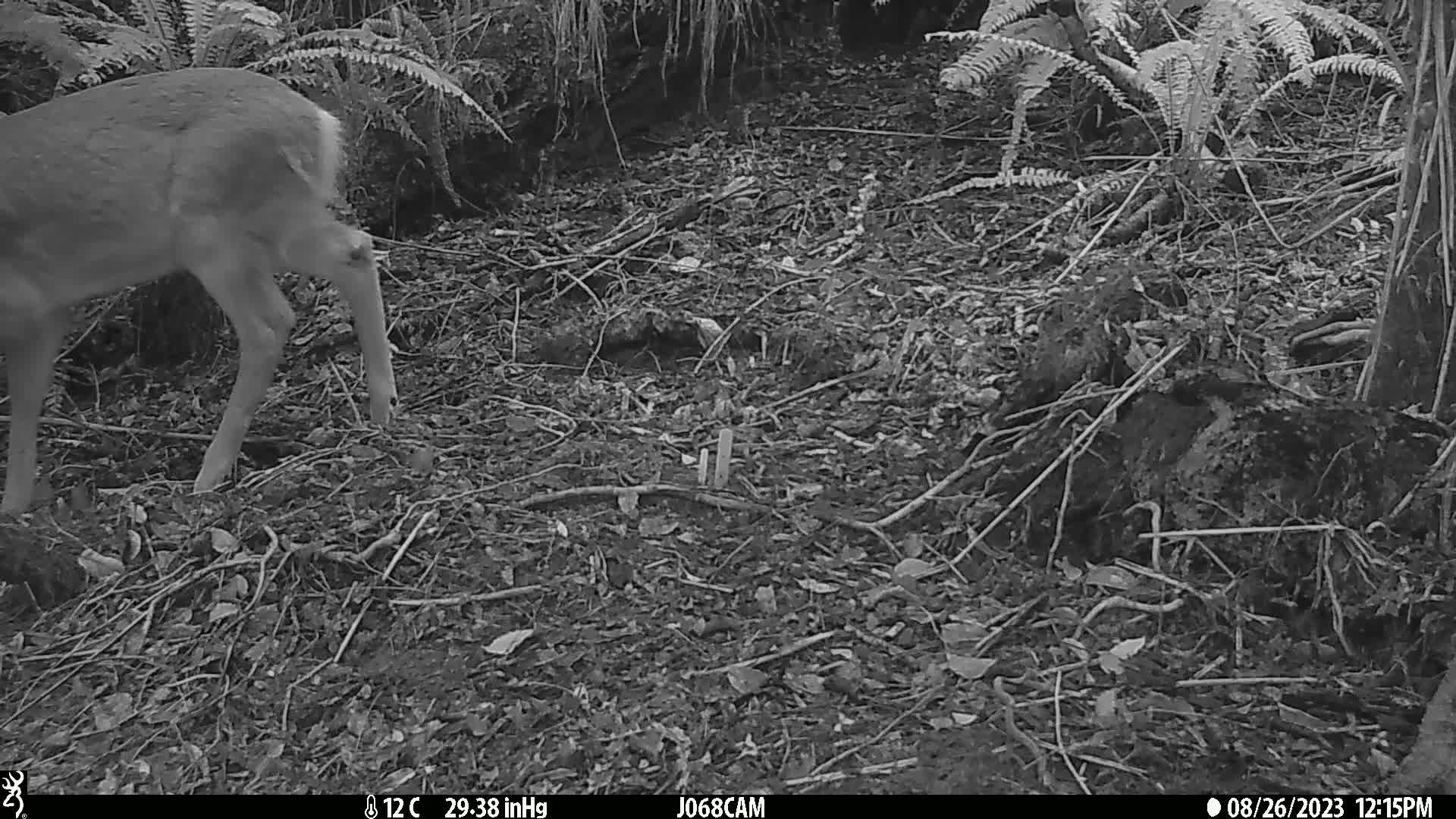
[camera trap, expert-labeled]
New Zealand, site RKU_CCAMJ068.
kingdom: Animalia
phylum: Chordata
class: Mammalia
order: Artiodactyla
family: Cervidae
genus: Odocoileus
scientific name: Odocoileus virginianus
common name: white-tailed deer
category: white tailed deer